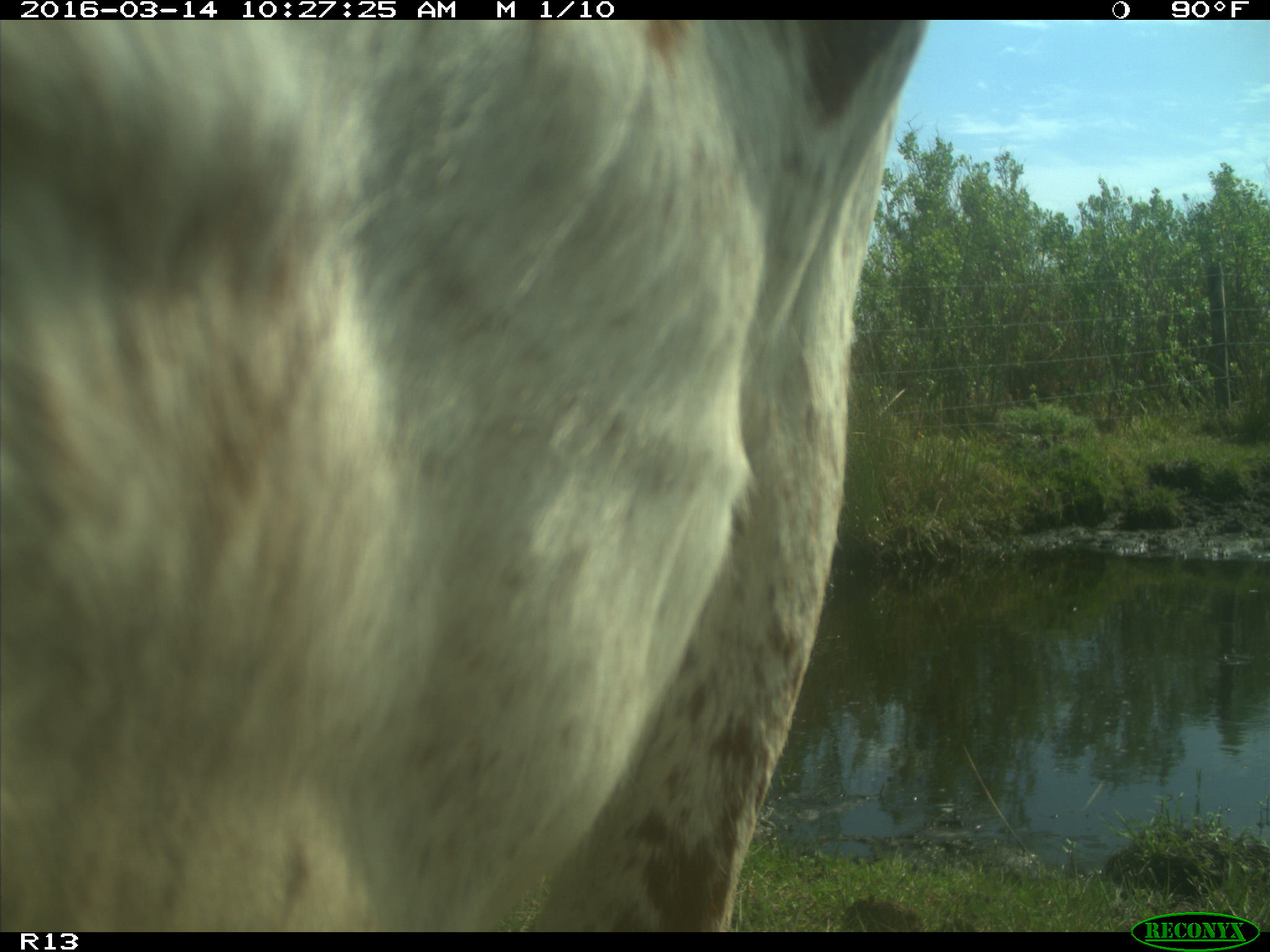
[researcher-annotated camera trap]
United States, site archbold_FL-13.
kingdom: Animalia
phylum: Chordata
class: Mammalia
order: Artiodactyla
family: Bovidae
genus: Bos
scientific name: Bos taurus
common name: domestic cow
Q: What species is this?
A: Bos taurus (domestic cow).